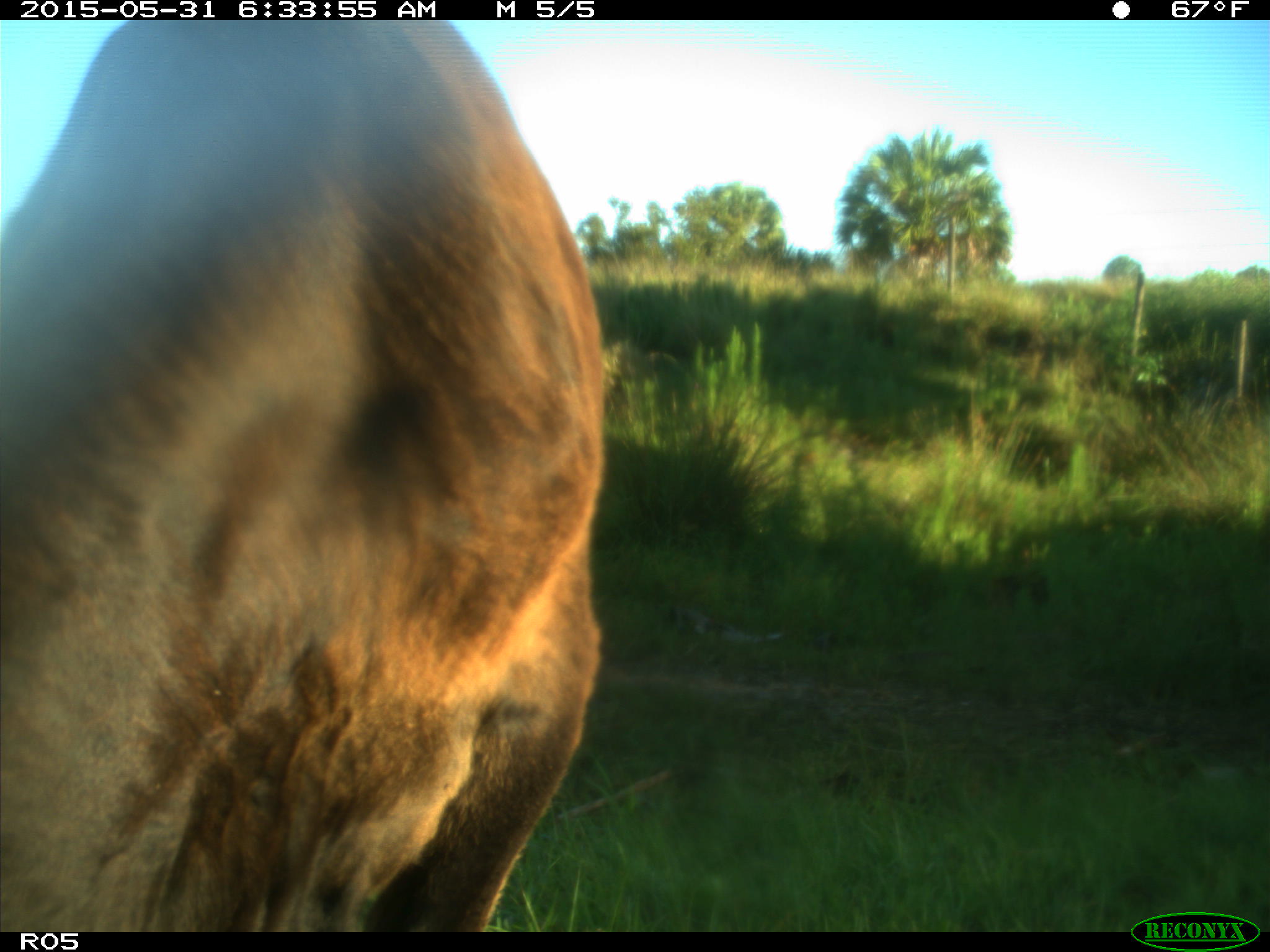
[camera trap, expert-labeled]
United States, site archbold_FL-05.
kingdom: Animalia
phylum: Chordata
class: Mammalia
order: Artiodactyla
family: Bovidae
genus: Bos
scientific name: Bos taurus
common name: domestic cow